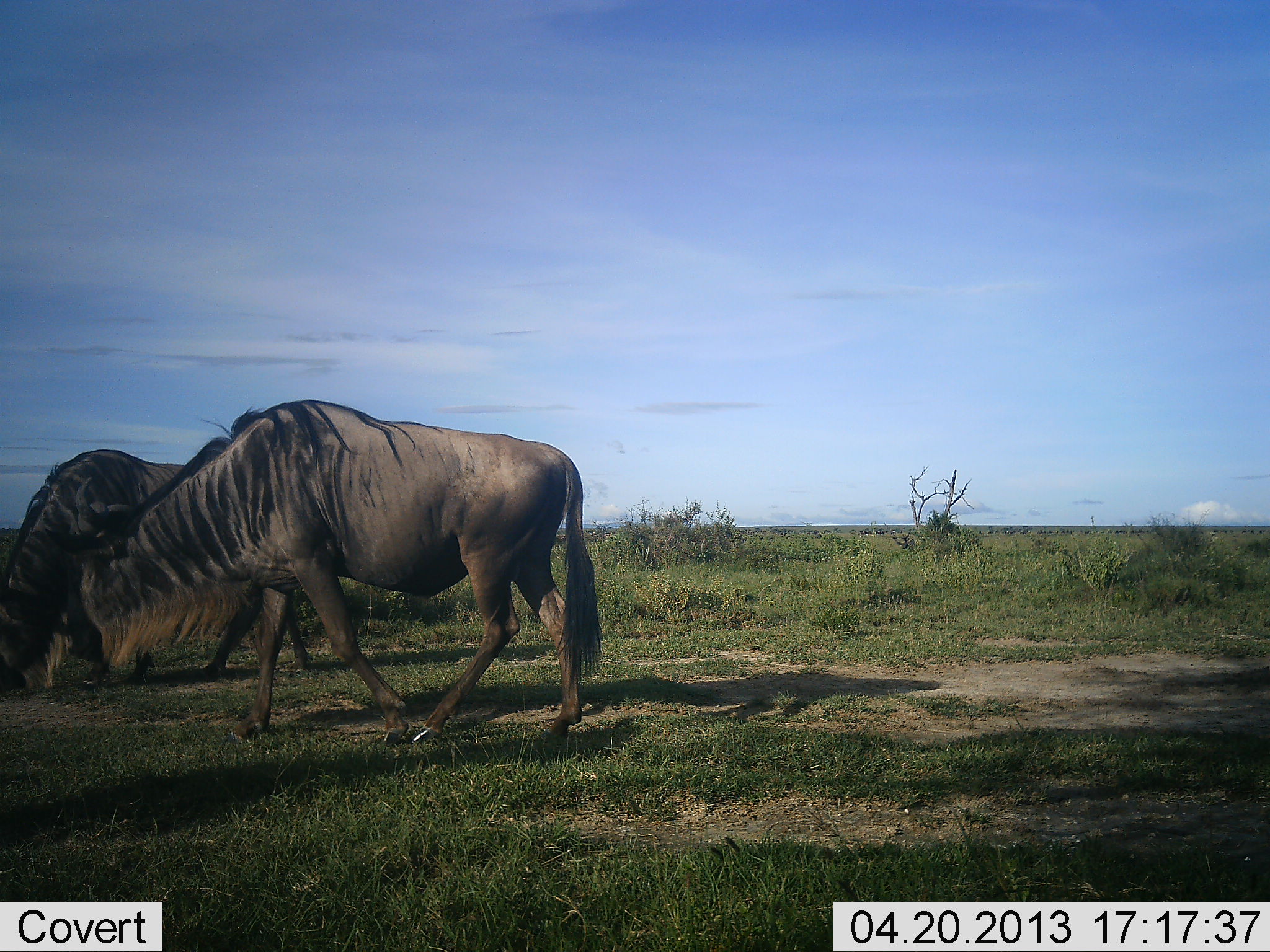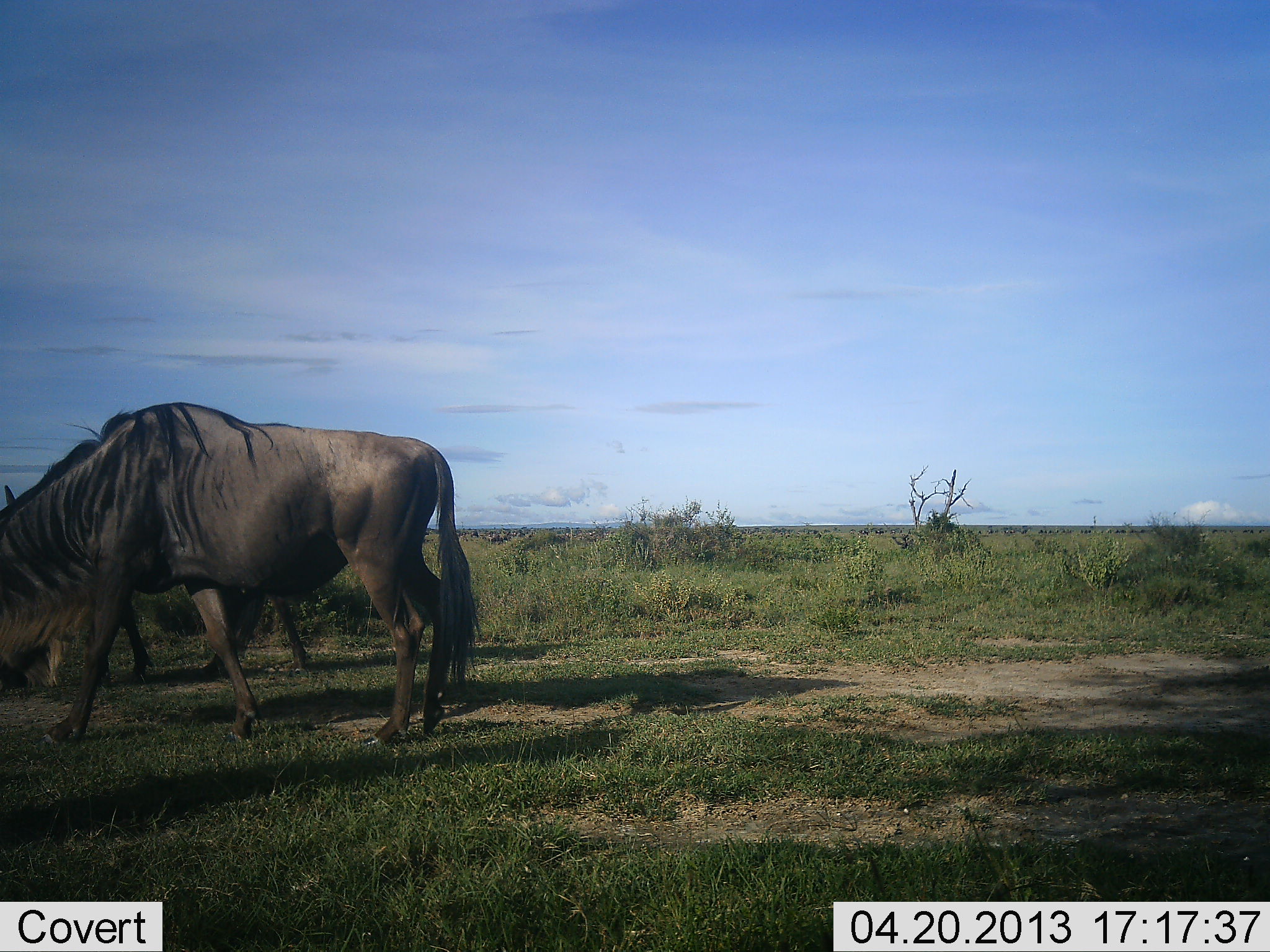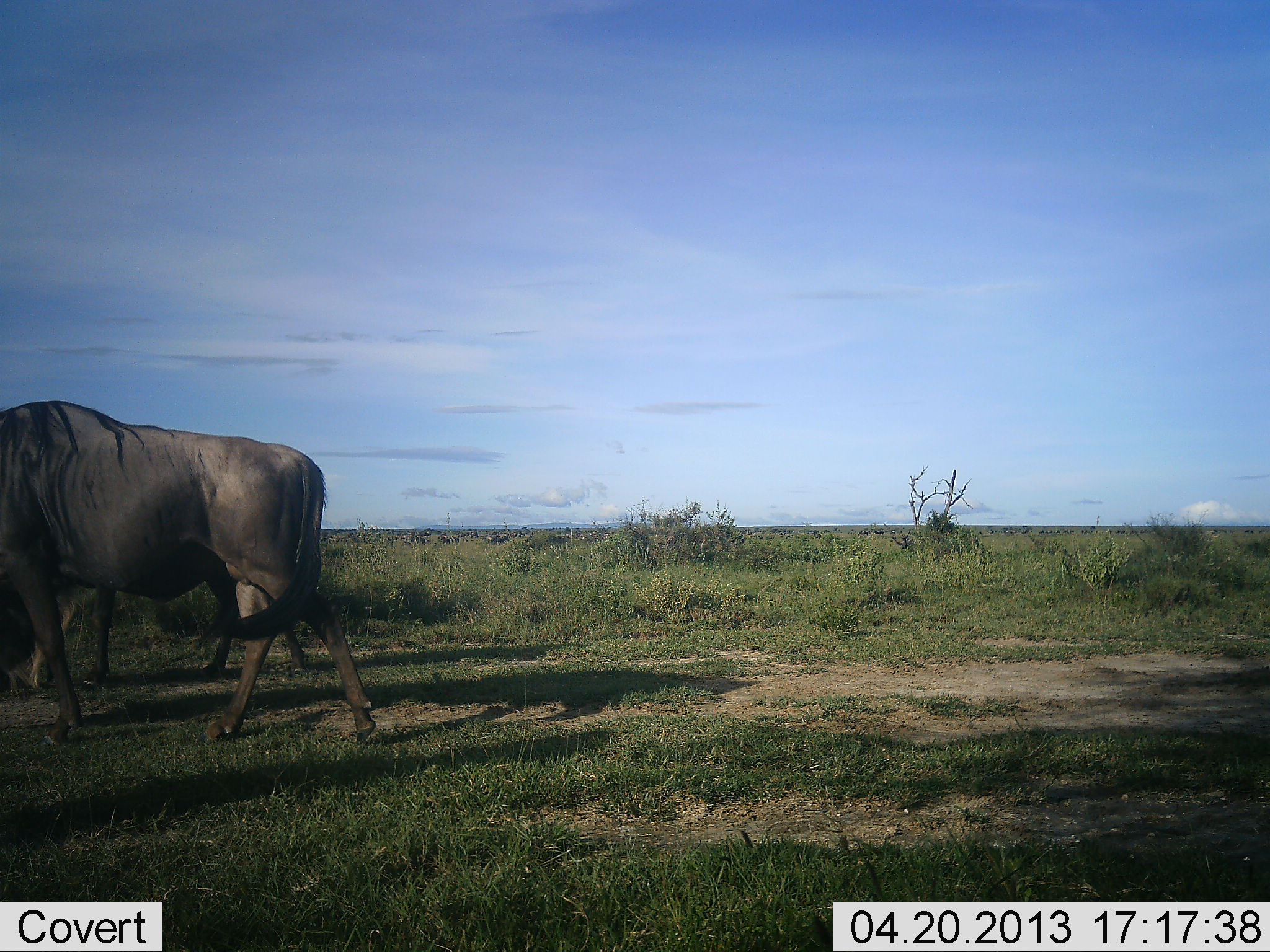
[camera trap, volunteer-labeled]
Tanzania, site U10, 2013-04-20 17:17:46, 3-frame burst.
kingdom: Animalia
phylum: Chordata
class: Mammalia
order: Artiodactyla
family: Bovidae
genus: Connochaetes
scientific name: Connochaetes taurinus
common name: blue wildebeest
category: wildebeest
Wildebeest (blue wildebeest) (Connochaetes taurinus), count 2. Behavior (volunteer vote fractions): standing 19%, resting 0%, moving 84%, interacting 0%. Young present (vote fraction): 0%. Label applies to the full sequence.